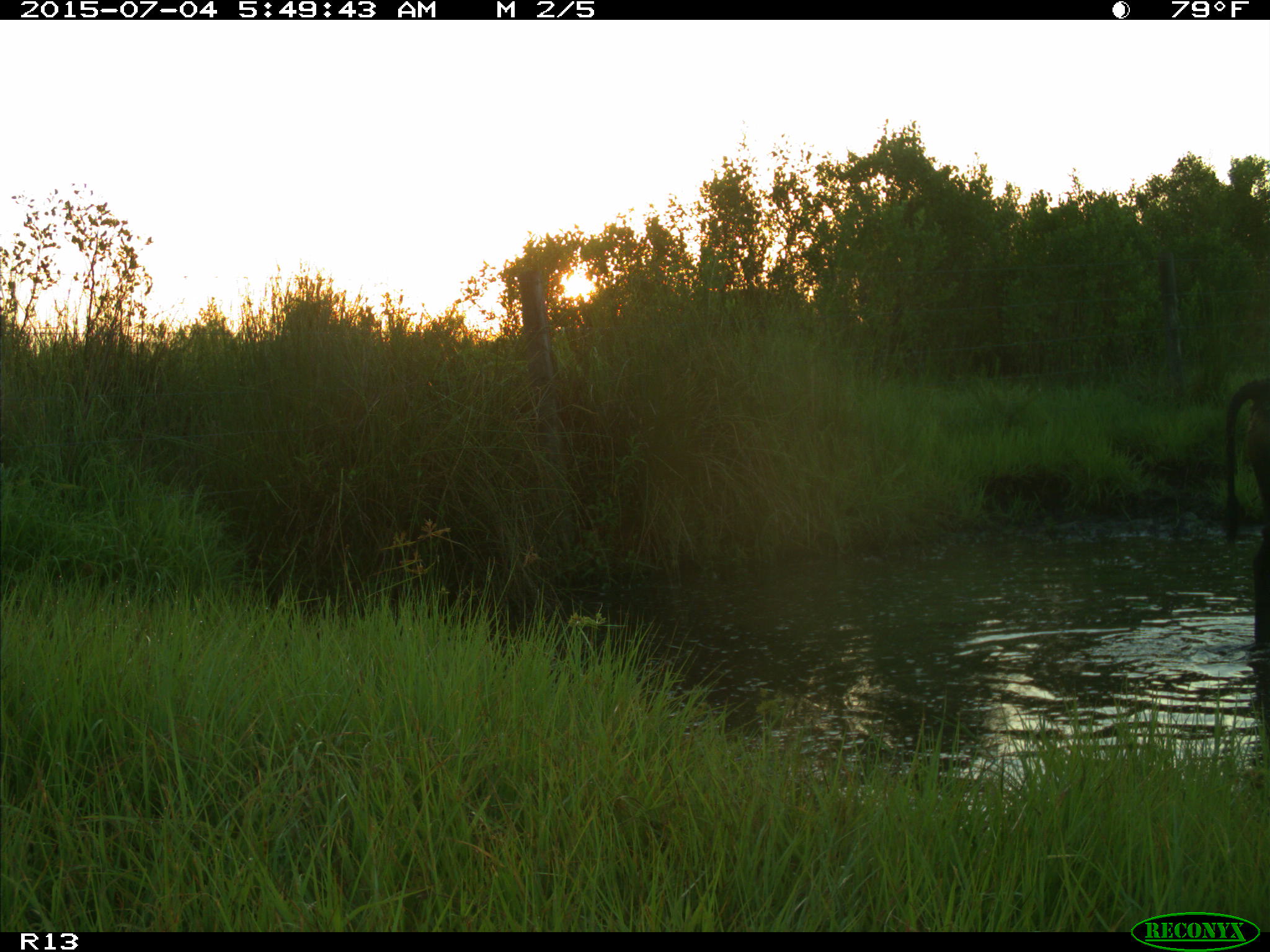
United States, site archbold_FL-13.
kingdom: Animalia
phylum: Chordata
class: Mammalia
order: Artiodactyla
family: Bovidae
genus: Bos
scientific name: Bos taurus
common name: domestic cow